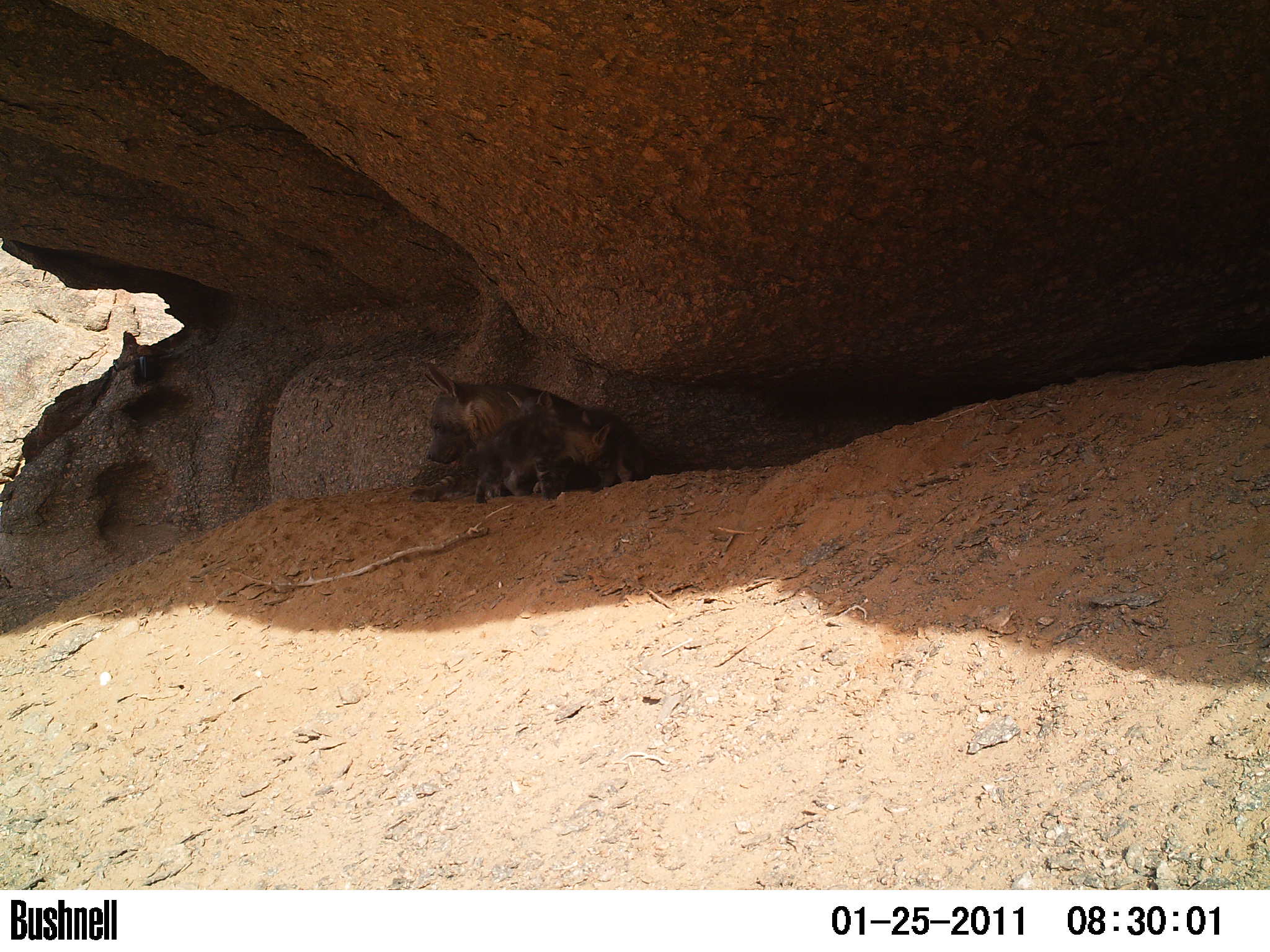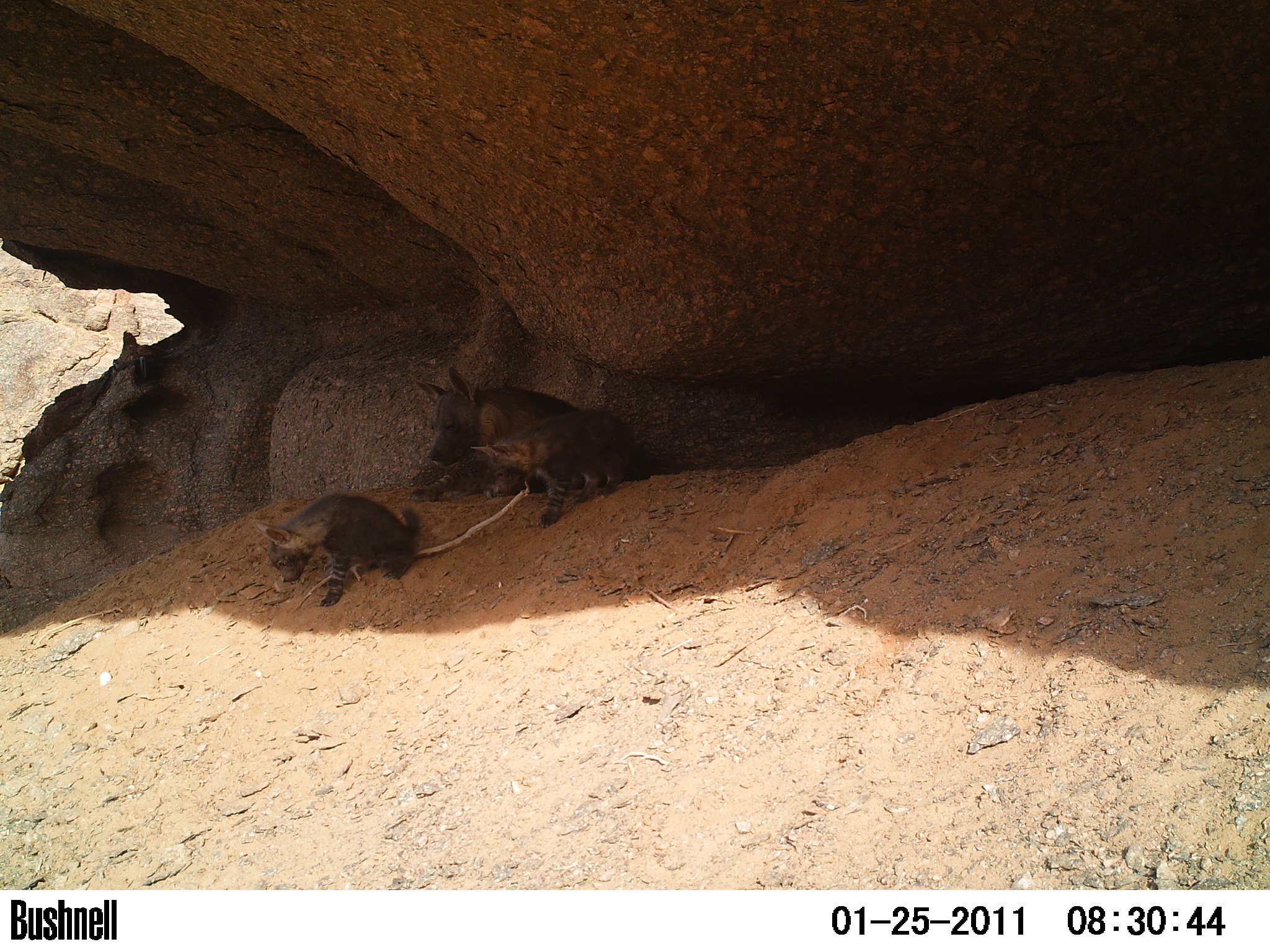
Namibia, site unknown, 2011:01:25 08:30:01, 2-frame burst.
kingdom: Animalia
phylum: Chordata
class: Mammalia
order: Carnivora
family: Hyaenidae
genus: Parahyaena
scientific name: Parahyaena brunnea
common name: brown hyena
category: hyaena brunnea